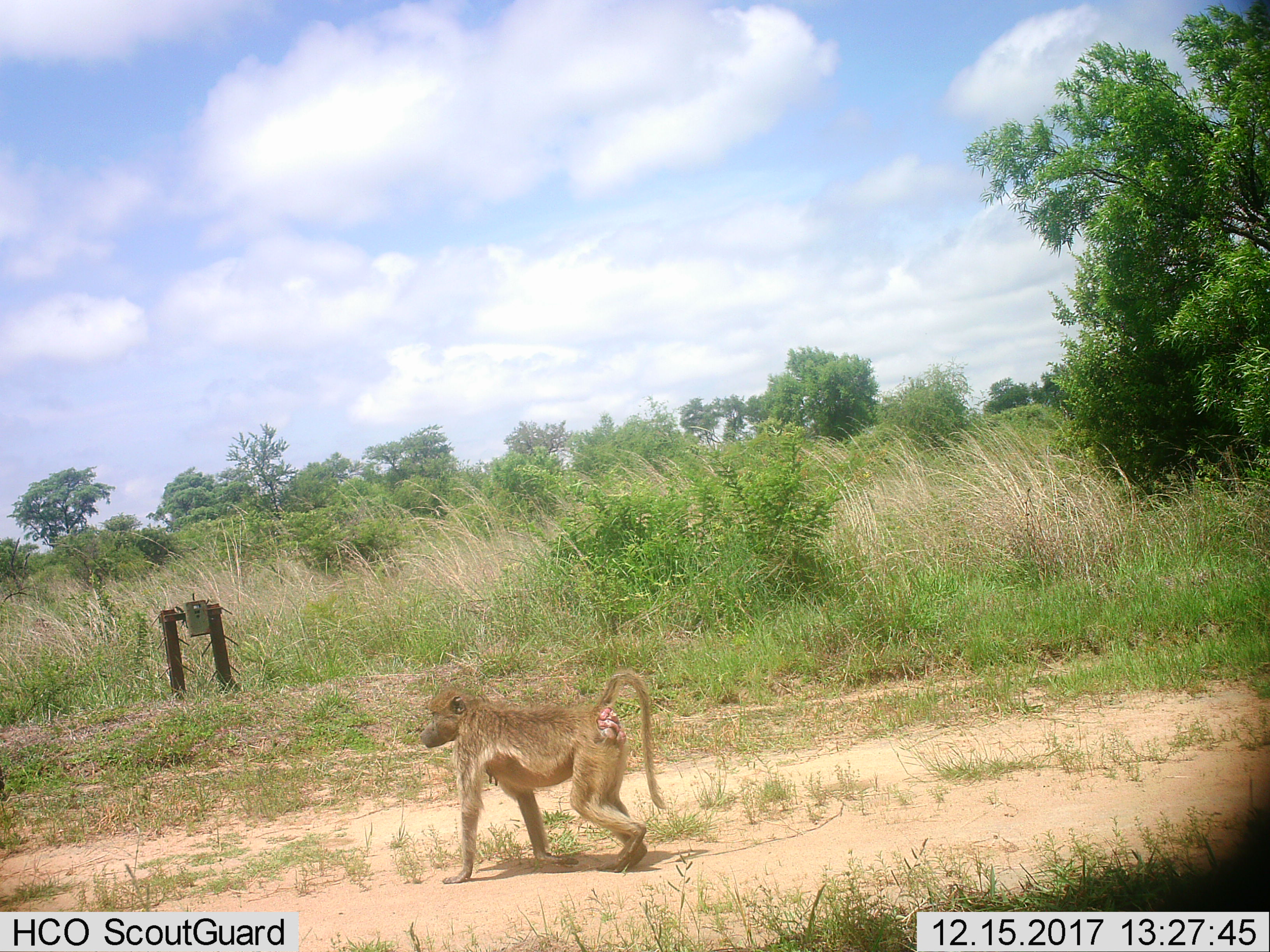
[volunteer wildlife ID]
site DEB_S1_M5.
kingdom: Animalia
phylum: Chordata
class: Mammalia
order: Primates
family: Cercopithecidae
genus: Papio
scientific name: Papio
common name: baboon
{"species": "baboon (Papio)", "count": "1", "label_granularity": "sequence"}